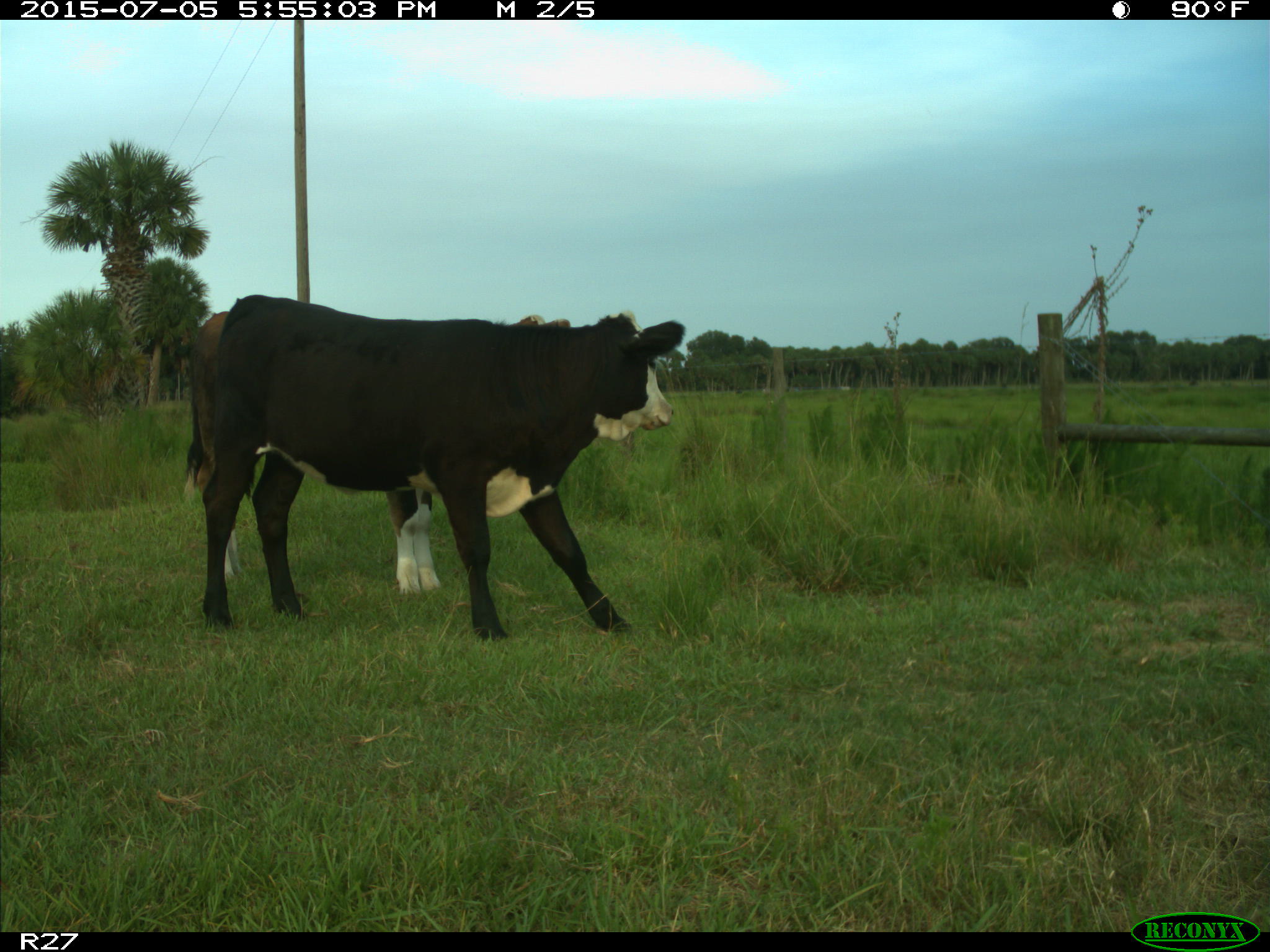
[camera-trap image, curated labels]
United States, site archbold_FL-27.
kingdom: Animalia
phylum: Chordata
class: Mammalia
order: Artiodactyla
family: Bovidae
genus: Bos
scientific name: Bos taurus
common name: domestic cow